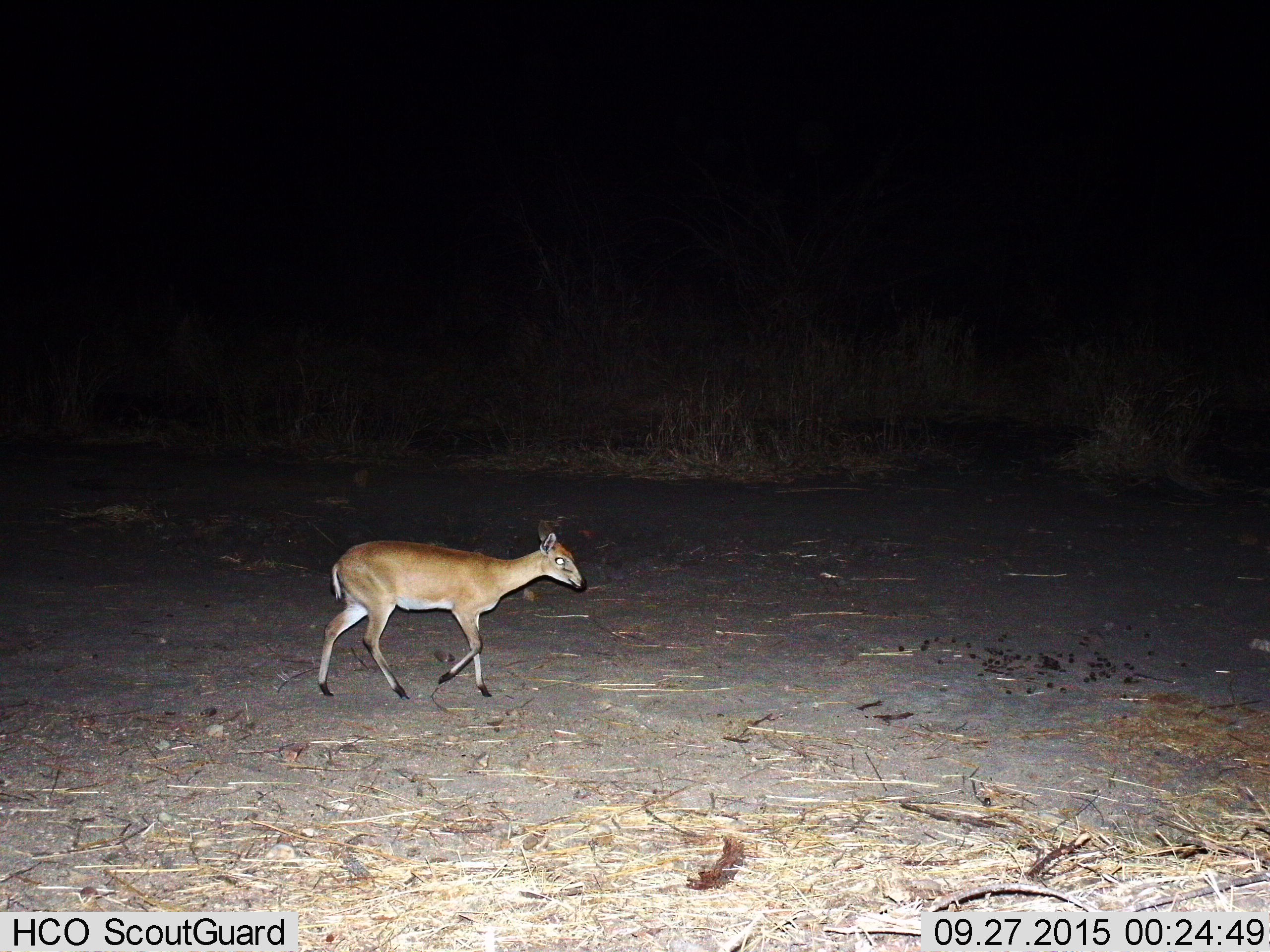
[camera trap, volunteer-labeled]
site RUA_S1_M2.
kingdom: Animalia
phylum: Chordata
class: Mammalia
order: Artiodactyla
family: Bovidae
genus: Sylvicapra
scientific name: Sylvicapra grimmia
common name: common duiker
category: duikercommongrey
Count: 1.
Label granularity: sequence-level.